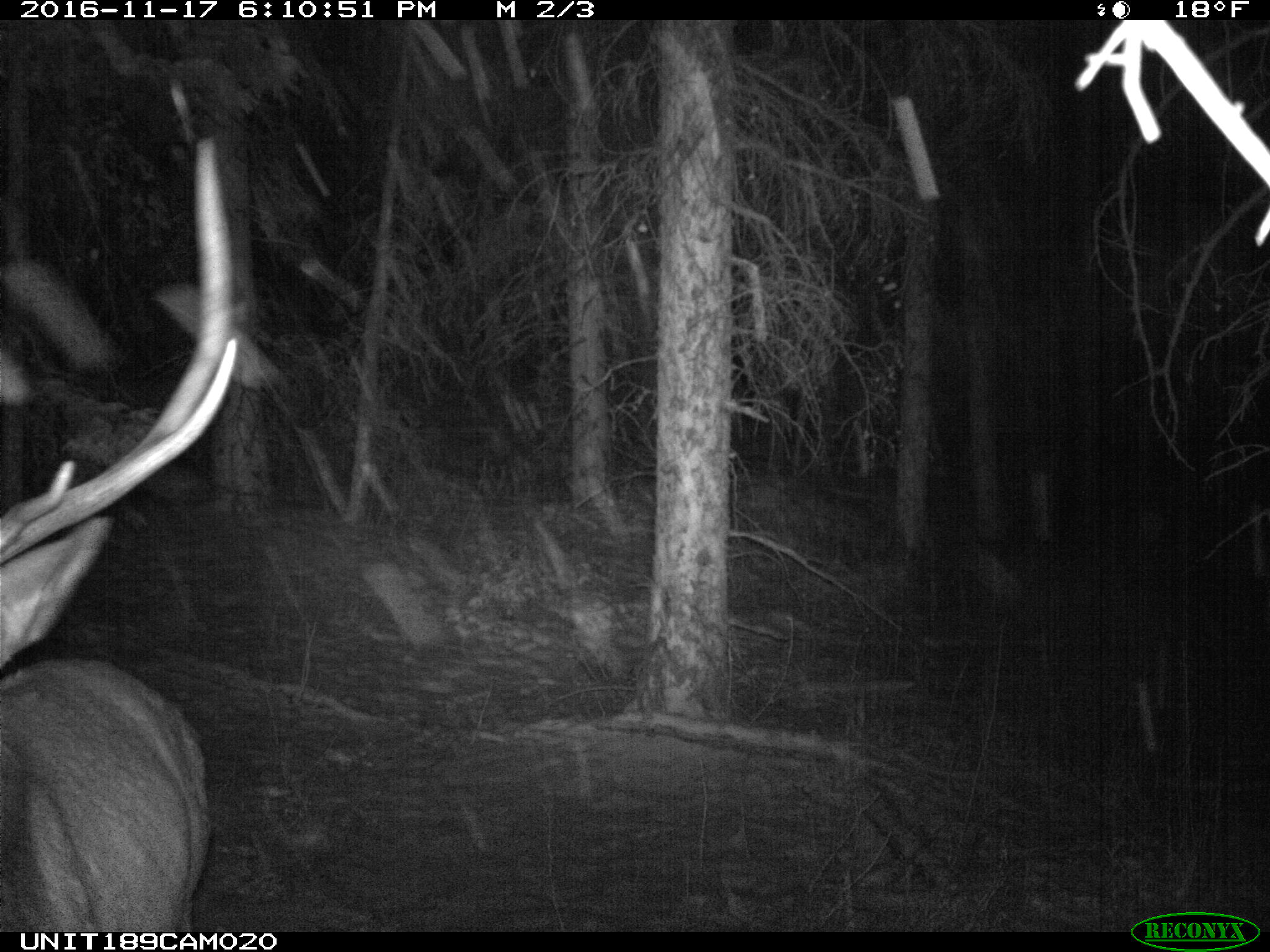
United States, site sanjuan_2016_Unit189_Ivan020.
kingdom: Animalia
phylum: Chordata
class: Mammalia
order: Artiodactyla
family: Cervidae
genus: Cervus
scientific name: Cervus elaphus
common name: red deer